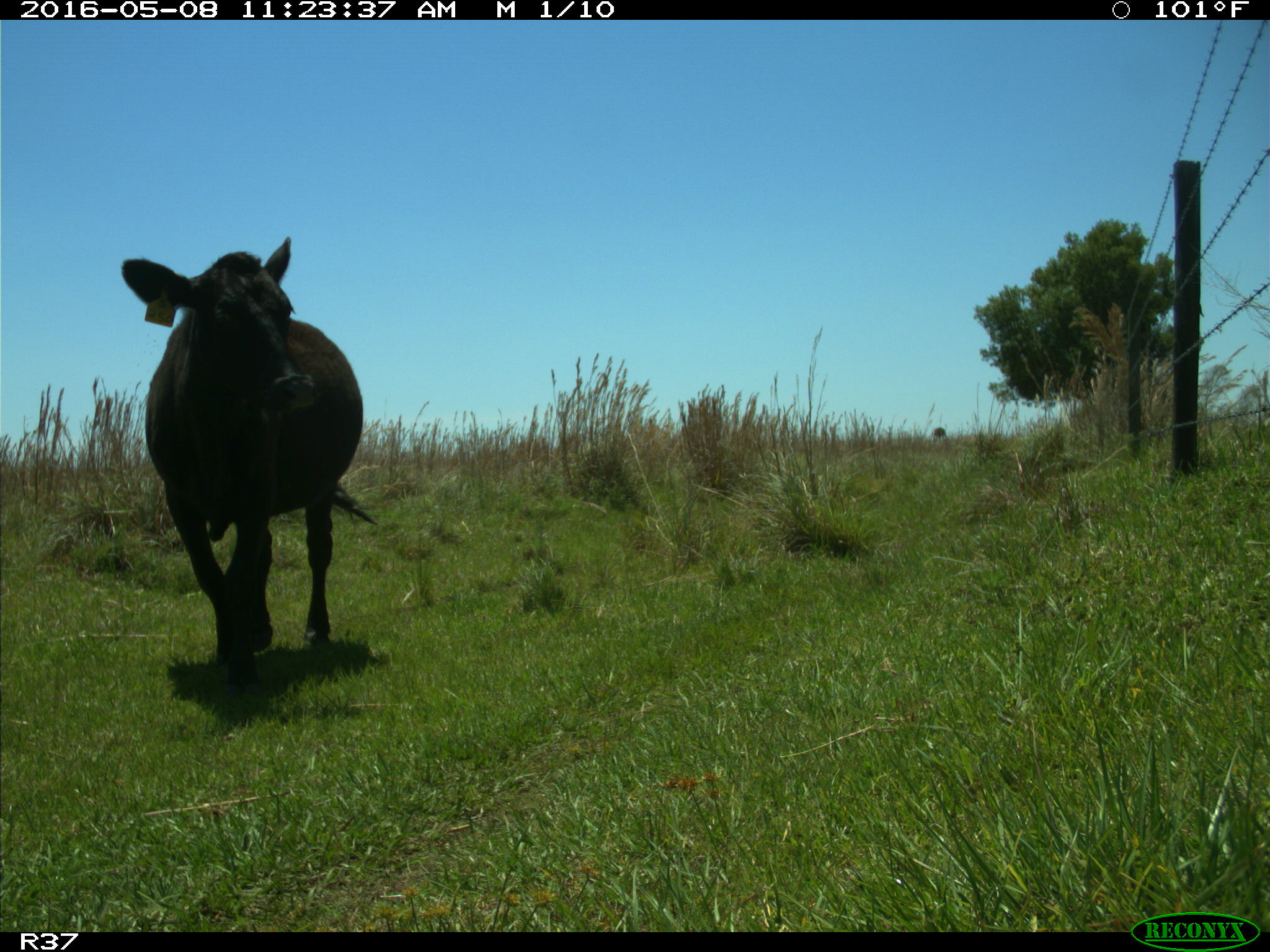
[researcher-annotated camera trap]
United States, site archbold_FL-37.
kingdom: Animalia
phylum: Chordata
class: Mammalia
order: Artiodactyla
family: Bovidae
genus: Bos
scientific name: Bos taurus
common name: domestic cow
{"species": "Bos taurus (domestic cow)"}